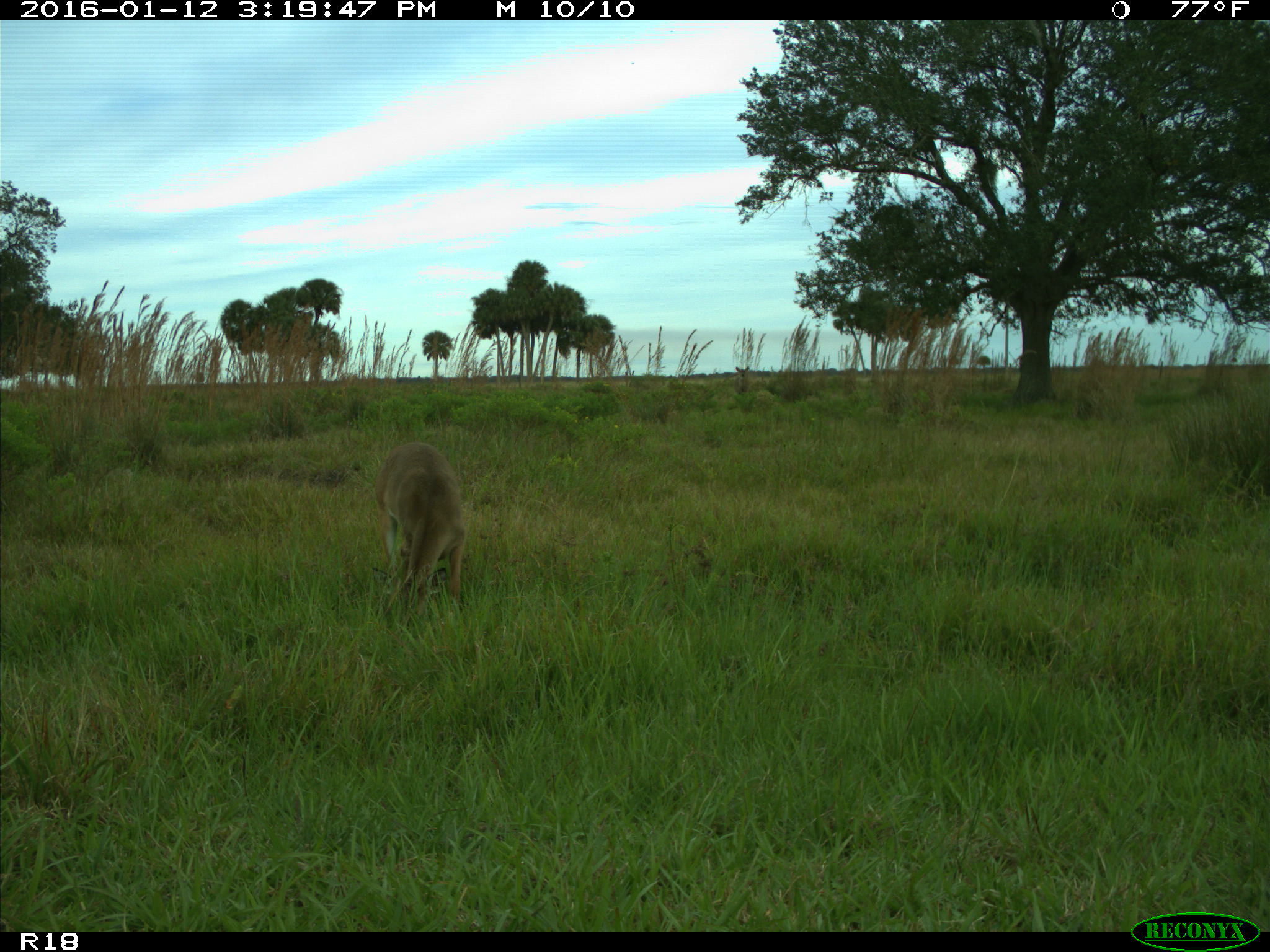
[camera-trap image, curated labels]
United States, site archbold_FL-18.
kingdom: Animalia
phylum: Chordata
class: Mammalia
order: Artiodactyla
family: Cervidae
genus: Odocoileus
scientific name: Odocoileus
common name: deer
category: unidentified deer